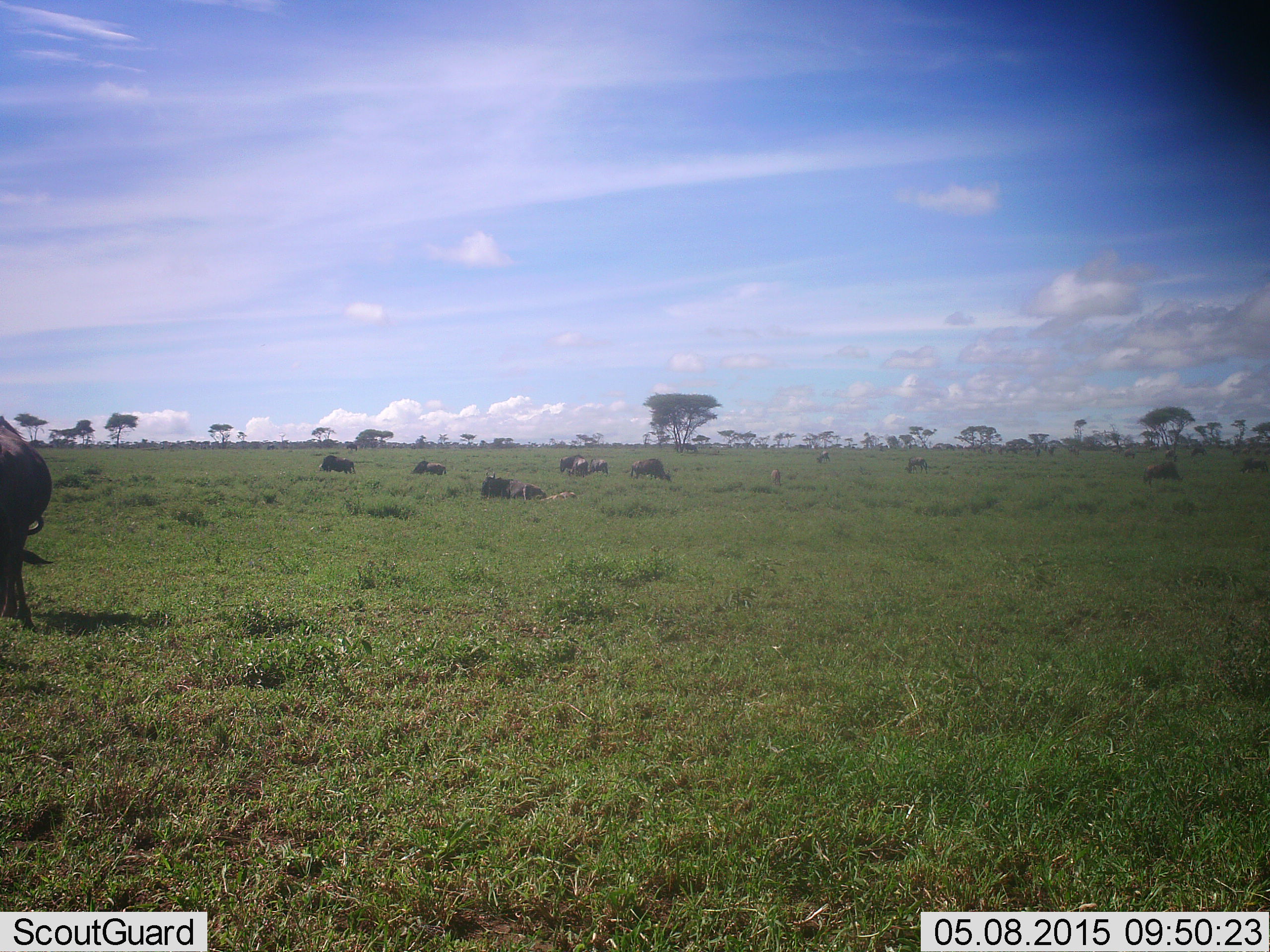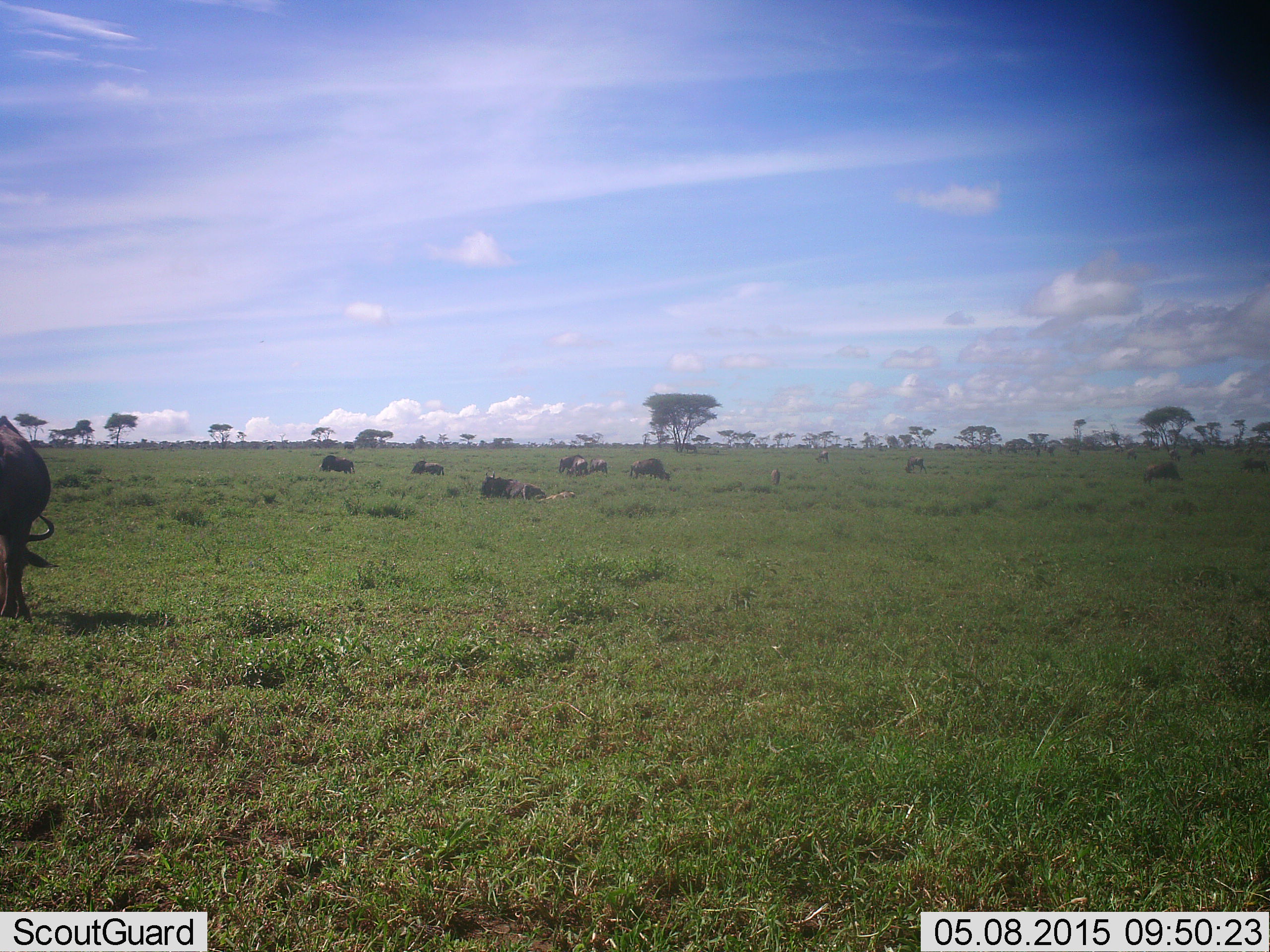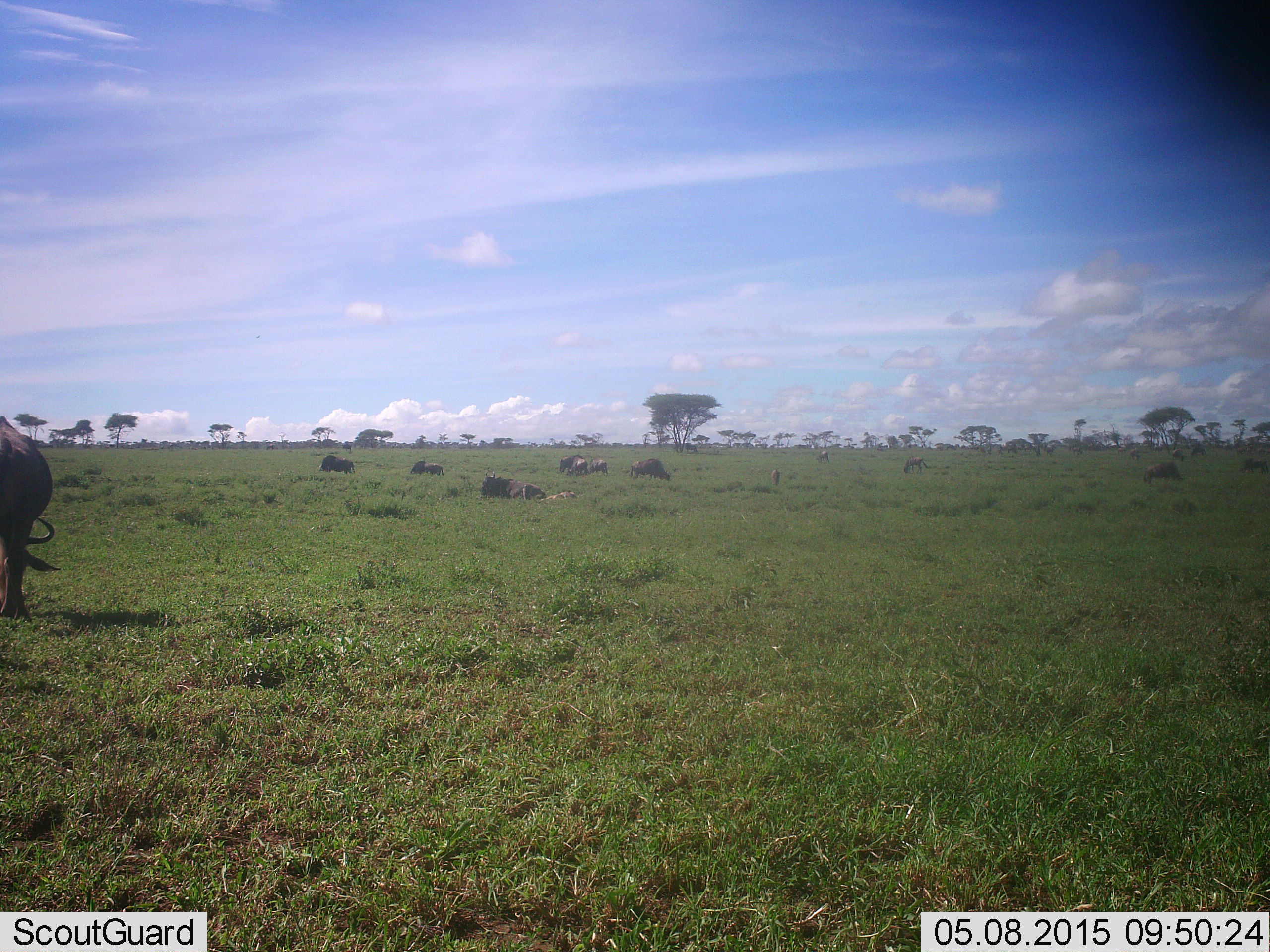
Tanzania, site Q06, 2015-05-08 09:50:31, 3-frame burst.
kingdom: Animalia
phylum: Chordata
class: Mammalia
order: Artiodactyla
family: Bovidae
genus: Connochaetes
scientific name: Connochaetes taurinus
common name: blue wildebeest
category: wildebeest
Wildebeest (blue wildebeest) (Connochaetes taurinus), count 11-50. Behavior (volunteer vote fractions): standing 60%, resting 70%, moving 10%, interacting 0%. Young present (vote fraction): 10%. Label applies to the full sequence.